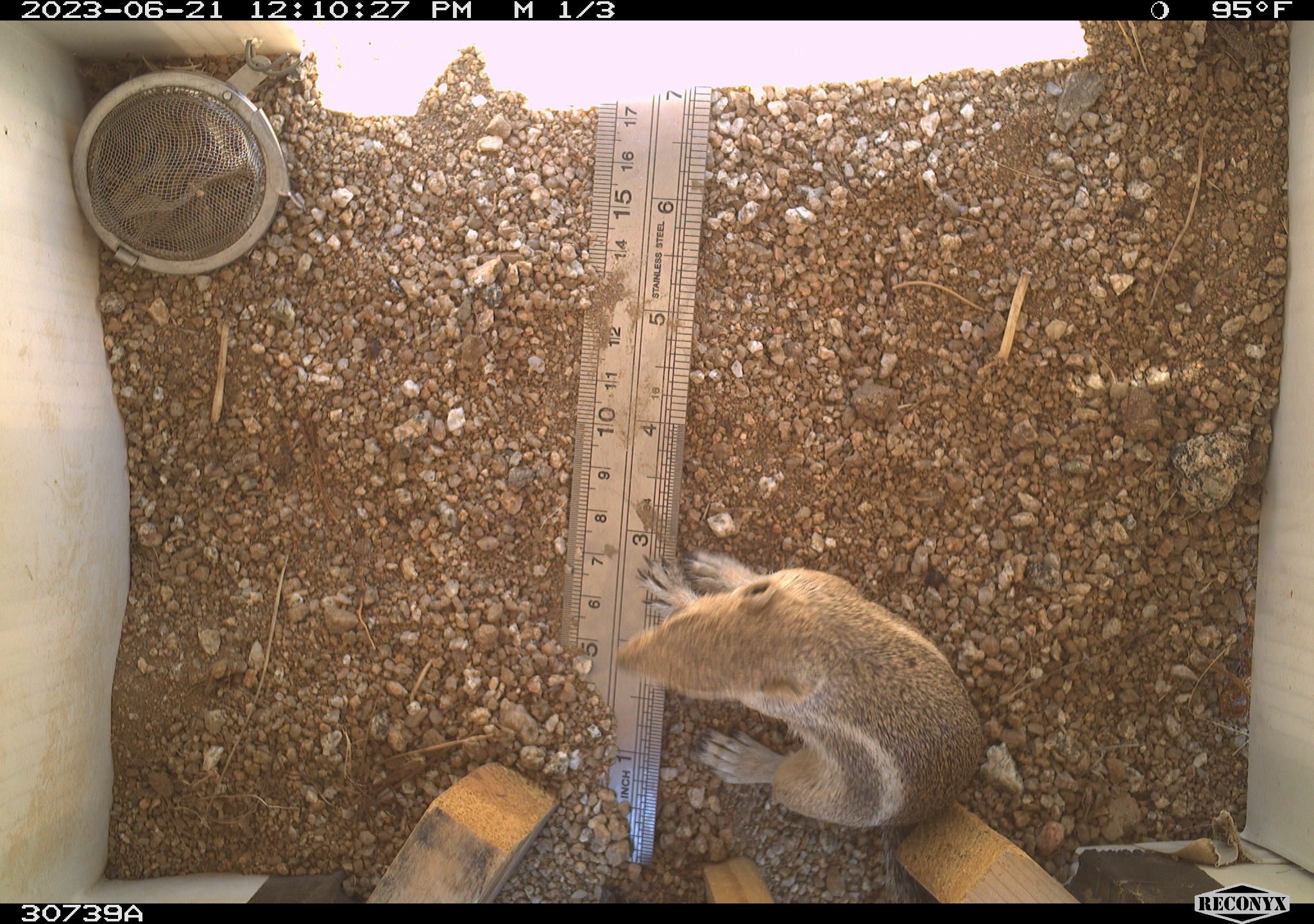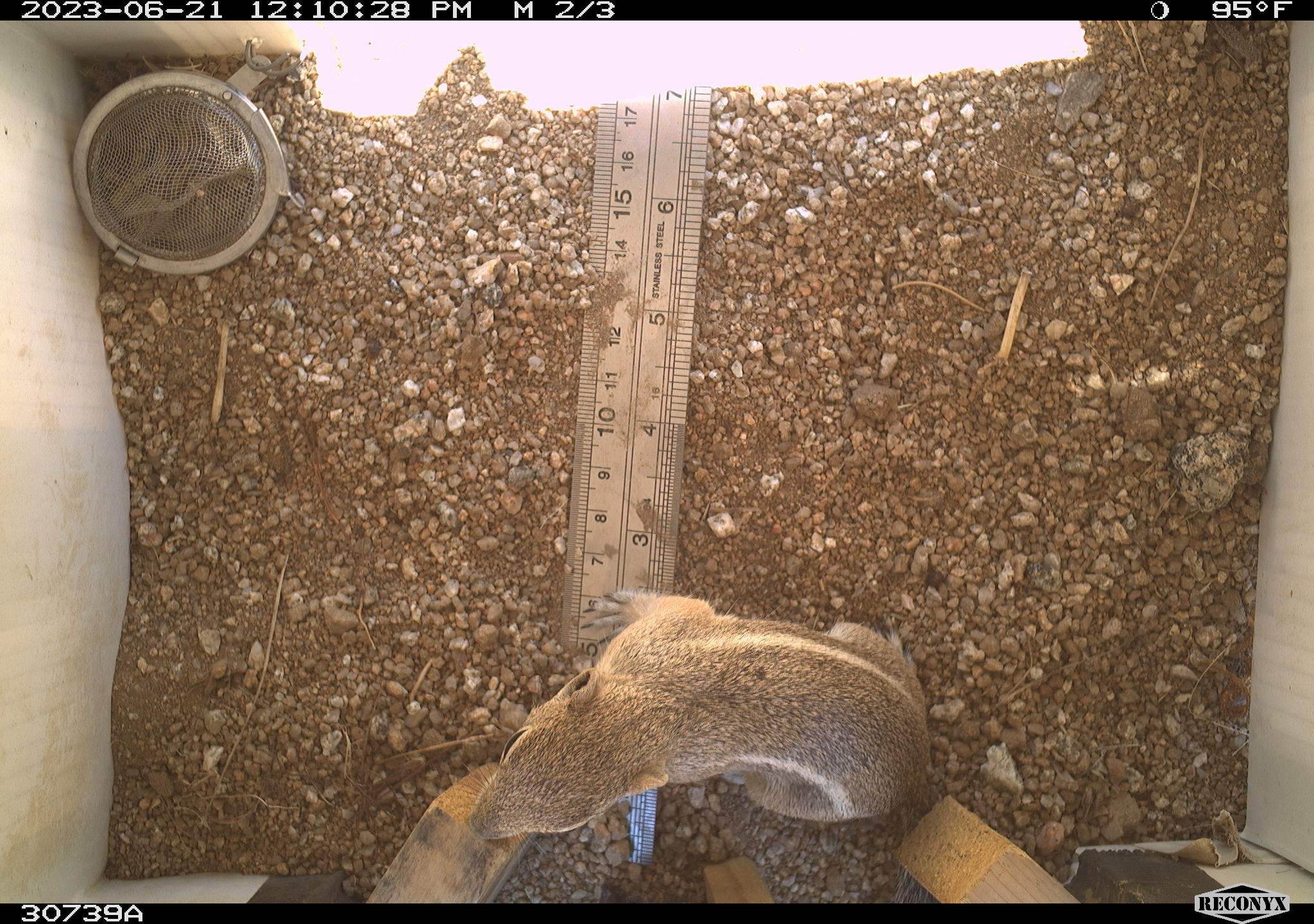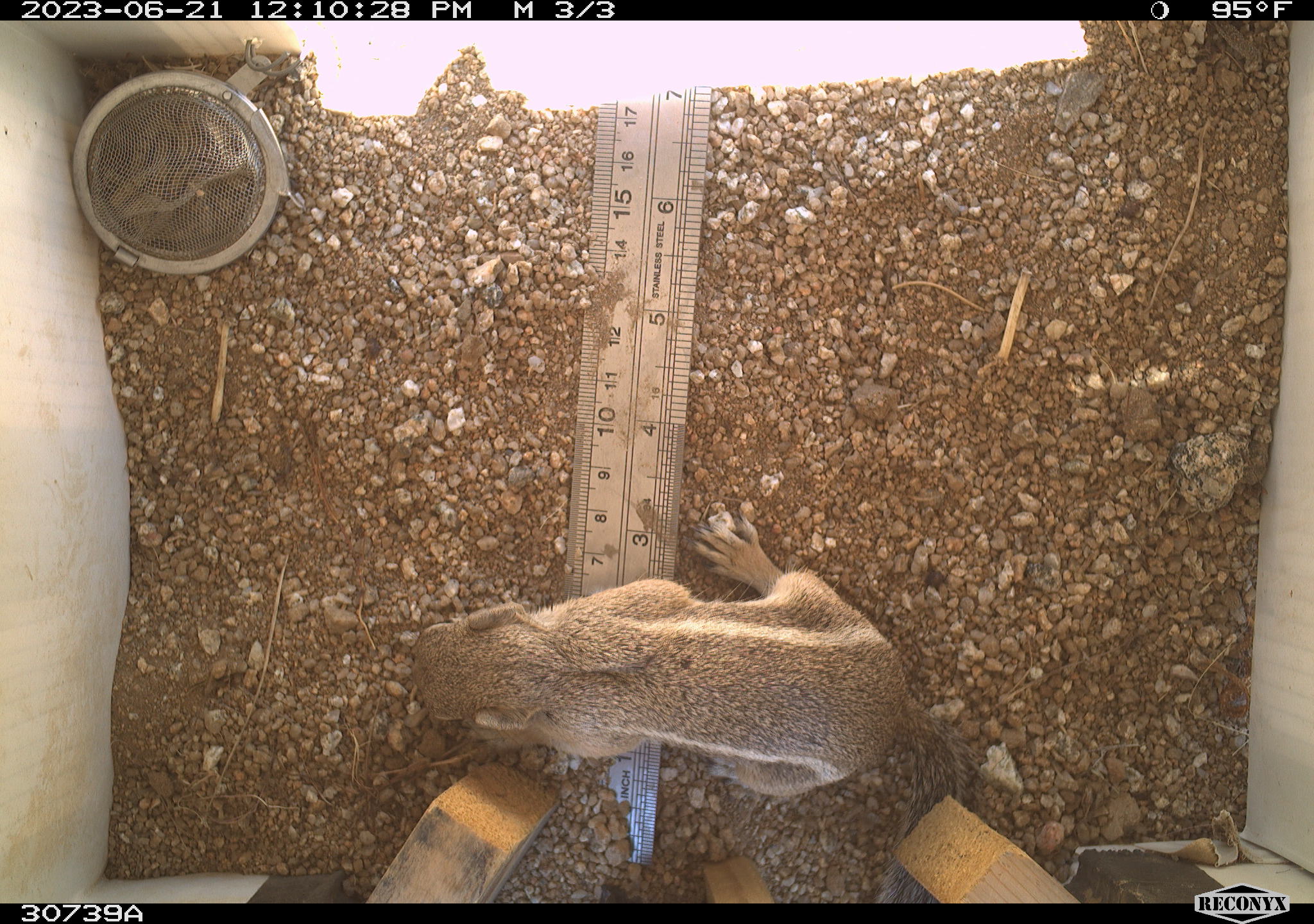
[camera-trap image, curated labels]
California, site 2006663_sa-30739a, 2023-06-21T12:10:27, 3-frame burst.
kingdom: Animalia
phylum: Chordata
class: Mammalia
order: Rodentia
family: Sciuridae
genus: Ammospermophilus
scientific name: Ammospermophilus leucurus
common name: white-tailed antelope squirrel